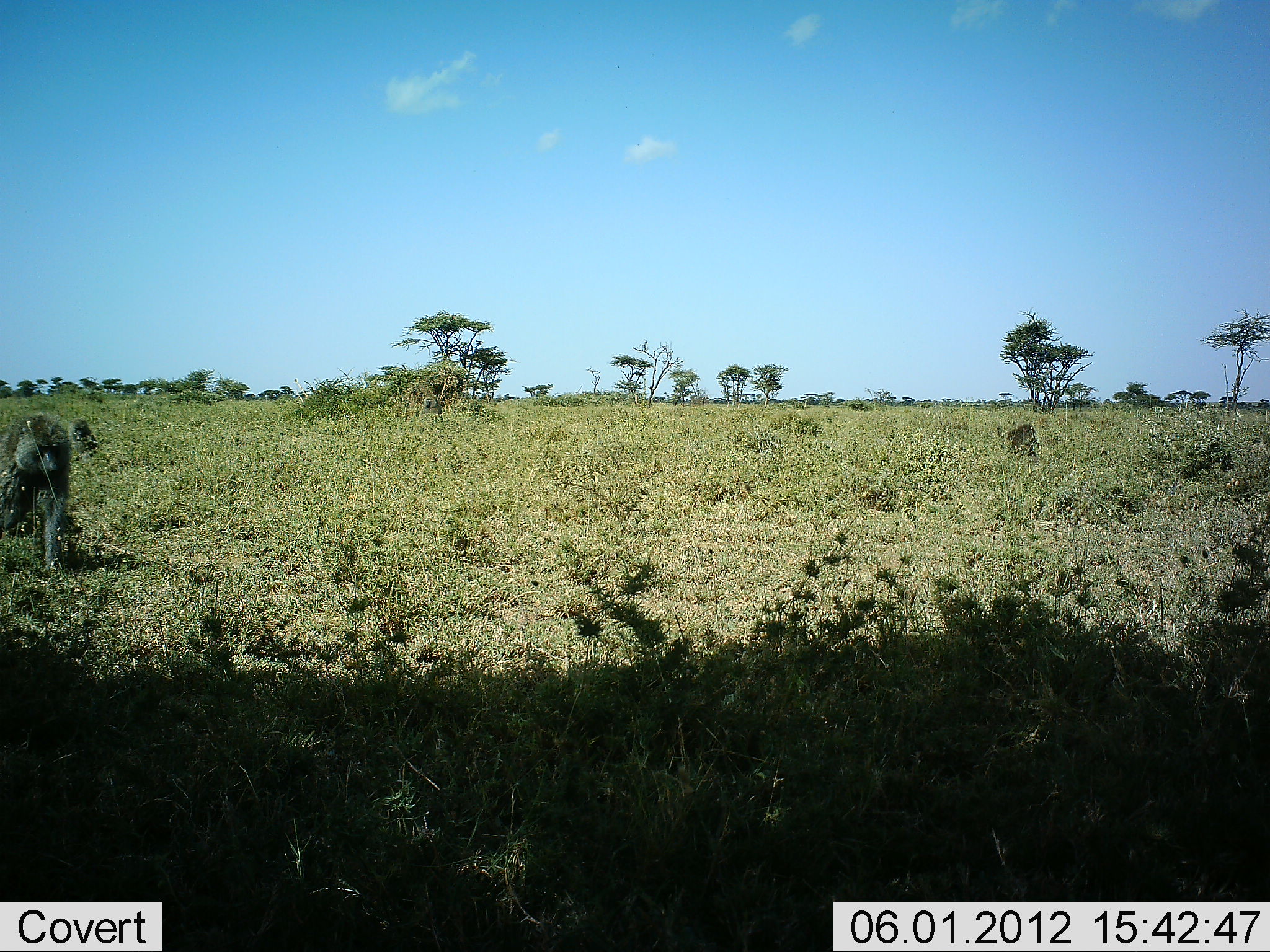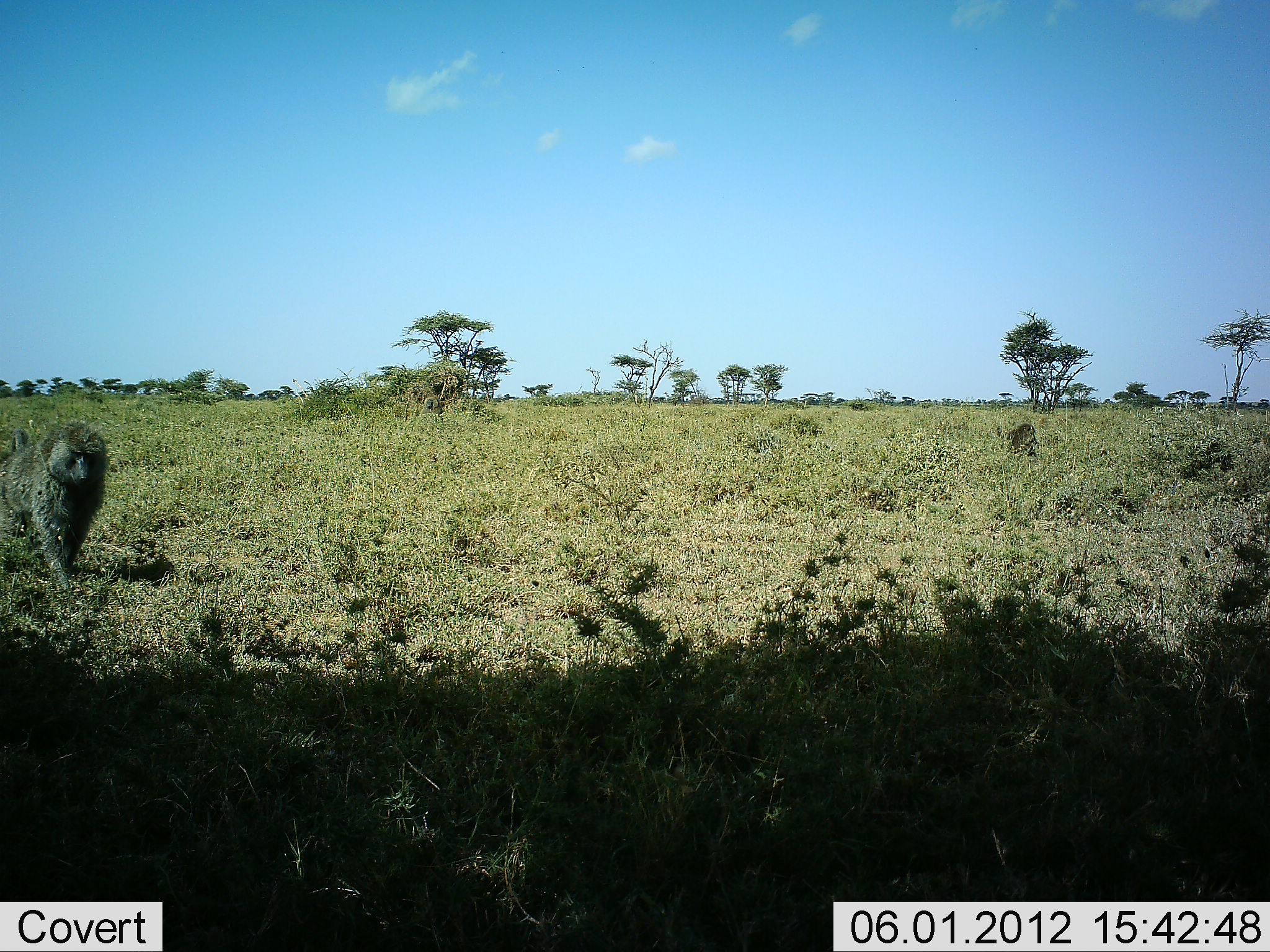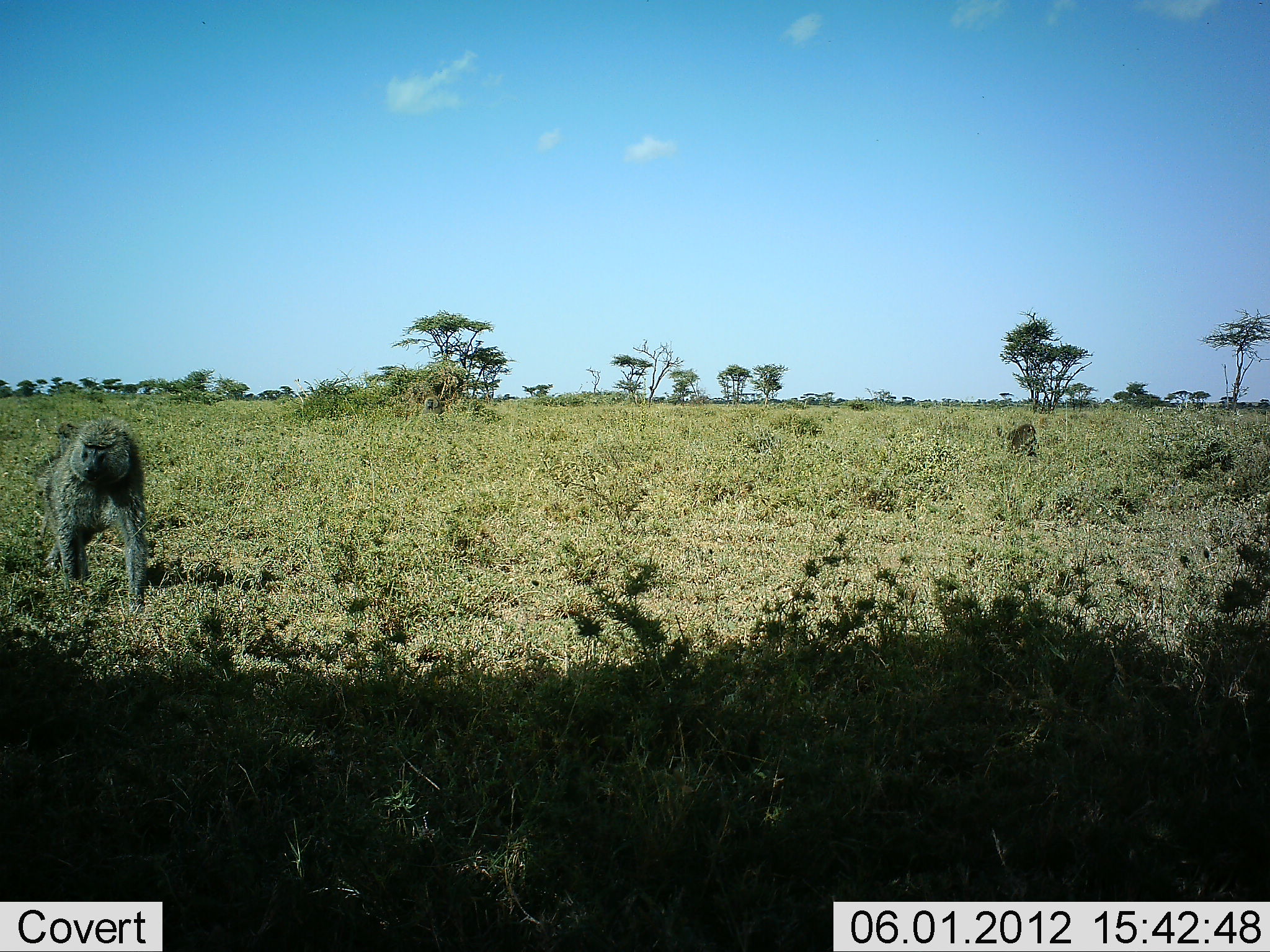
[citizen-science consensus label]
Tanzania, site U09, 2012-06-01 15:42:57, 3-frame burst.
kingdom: Animalia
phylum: Chordata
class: Mammalia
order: Primates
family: Cercopithecidae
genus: Papio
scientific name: Papio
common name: baboon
Baboon (Papio), count 1. Behavior (volunteer vote fractions): standing 18%, resting 0%, moving 100%, interacting 0%. Young present (vote fraction): 0%. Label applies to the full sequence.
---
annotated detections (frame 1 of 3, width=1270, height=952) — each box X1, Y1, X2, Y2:
animal: 0, 413, 71, 575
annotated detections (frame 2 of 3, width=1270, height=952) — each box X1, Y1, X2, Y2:
animal: 0, 423, 107, 591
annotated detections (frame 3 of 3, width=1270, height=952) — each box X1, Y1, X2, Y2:
animal: 34, 418, 148, 614